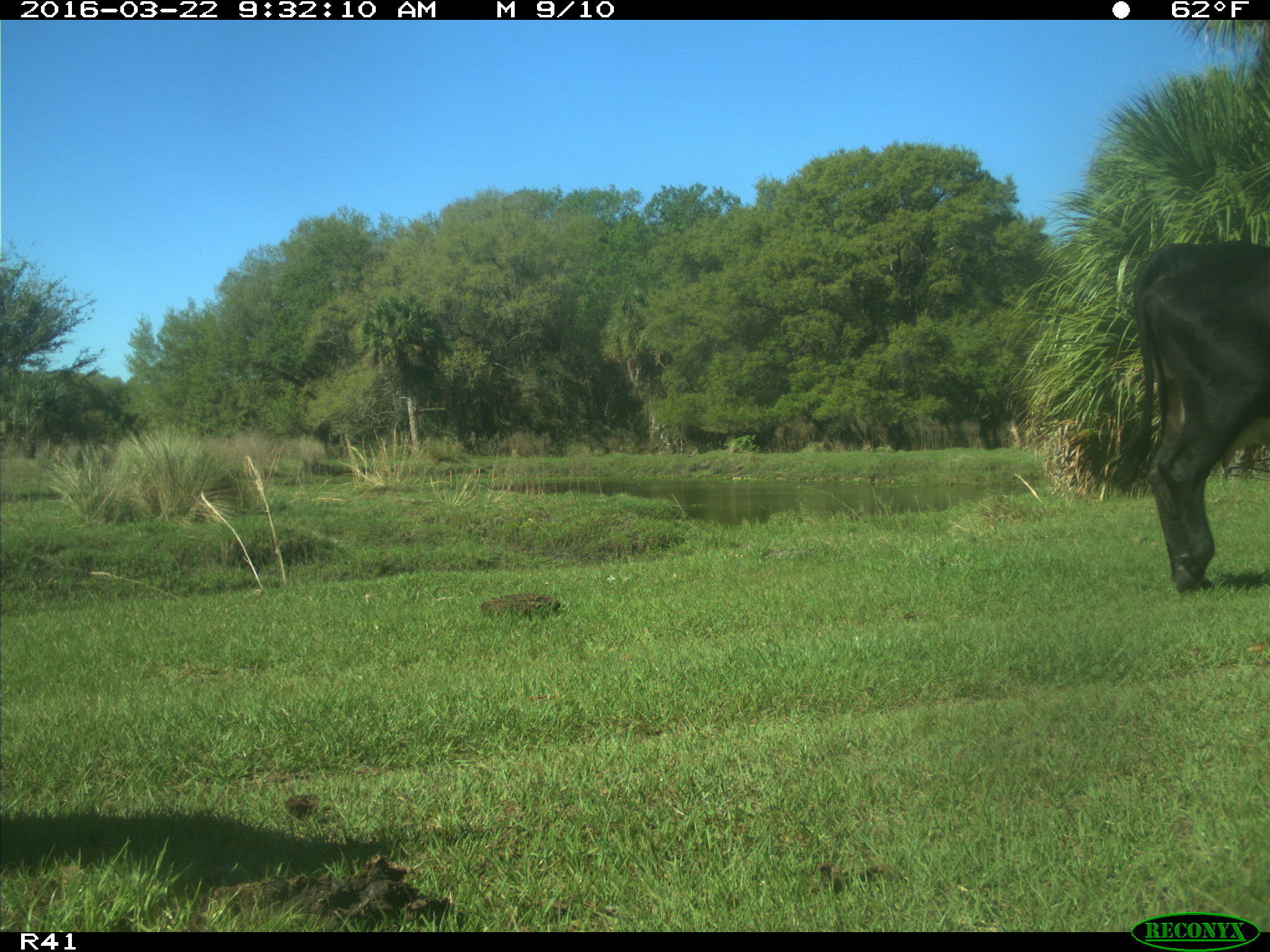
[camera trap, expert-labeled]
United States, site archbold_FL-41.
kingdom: Animalia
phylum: Chordata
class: Mammalia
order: Artiodactyla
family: Bovidae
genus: Bos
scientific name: Bos taurus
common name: domestic cow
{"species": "Bos taurus (domestic cow)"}